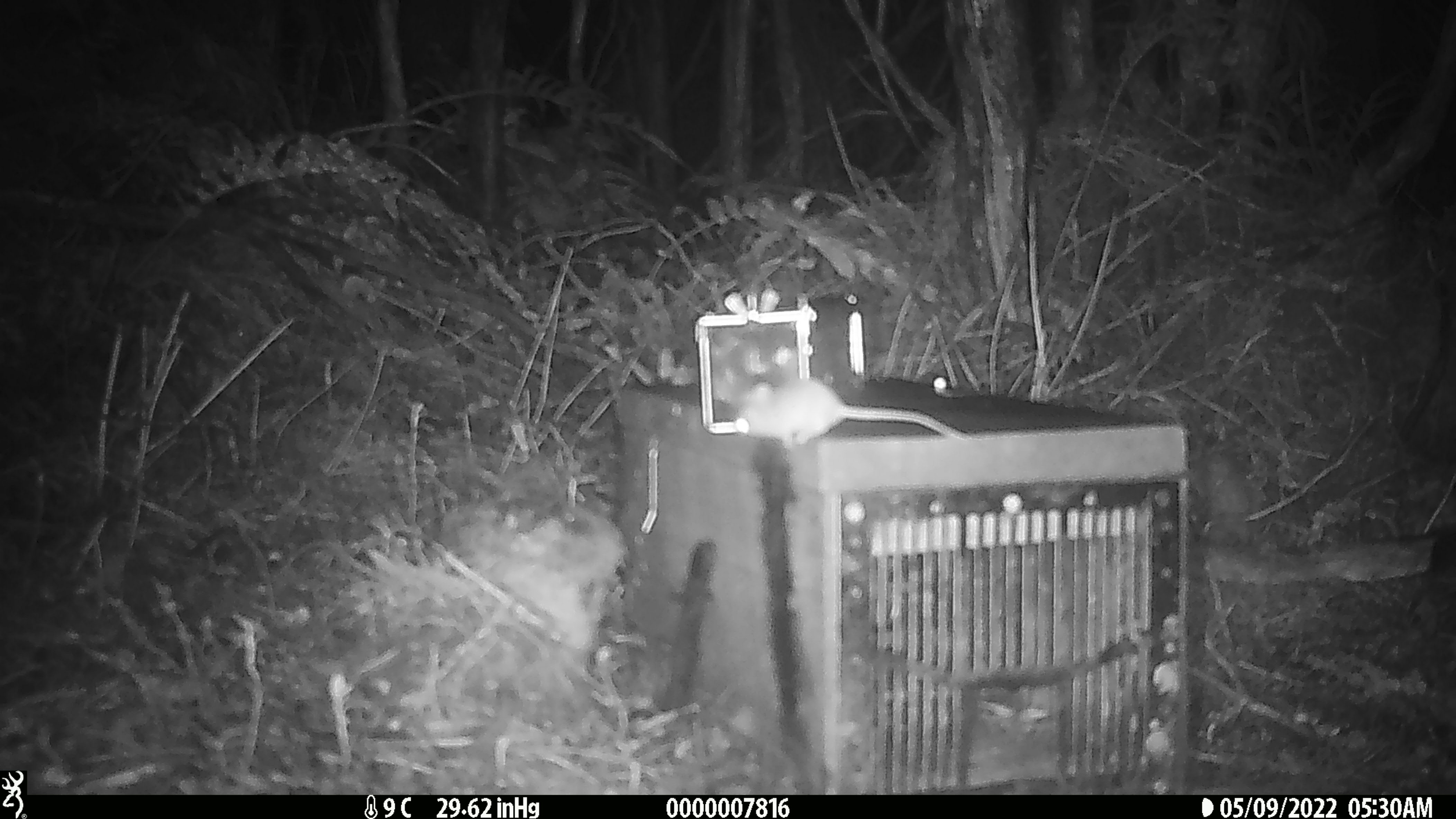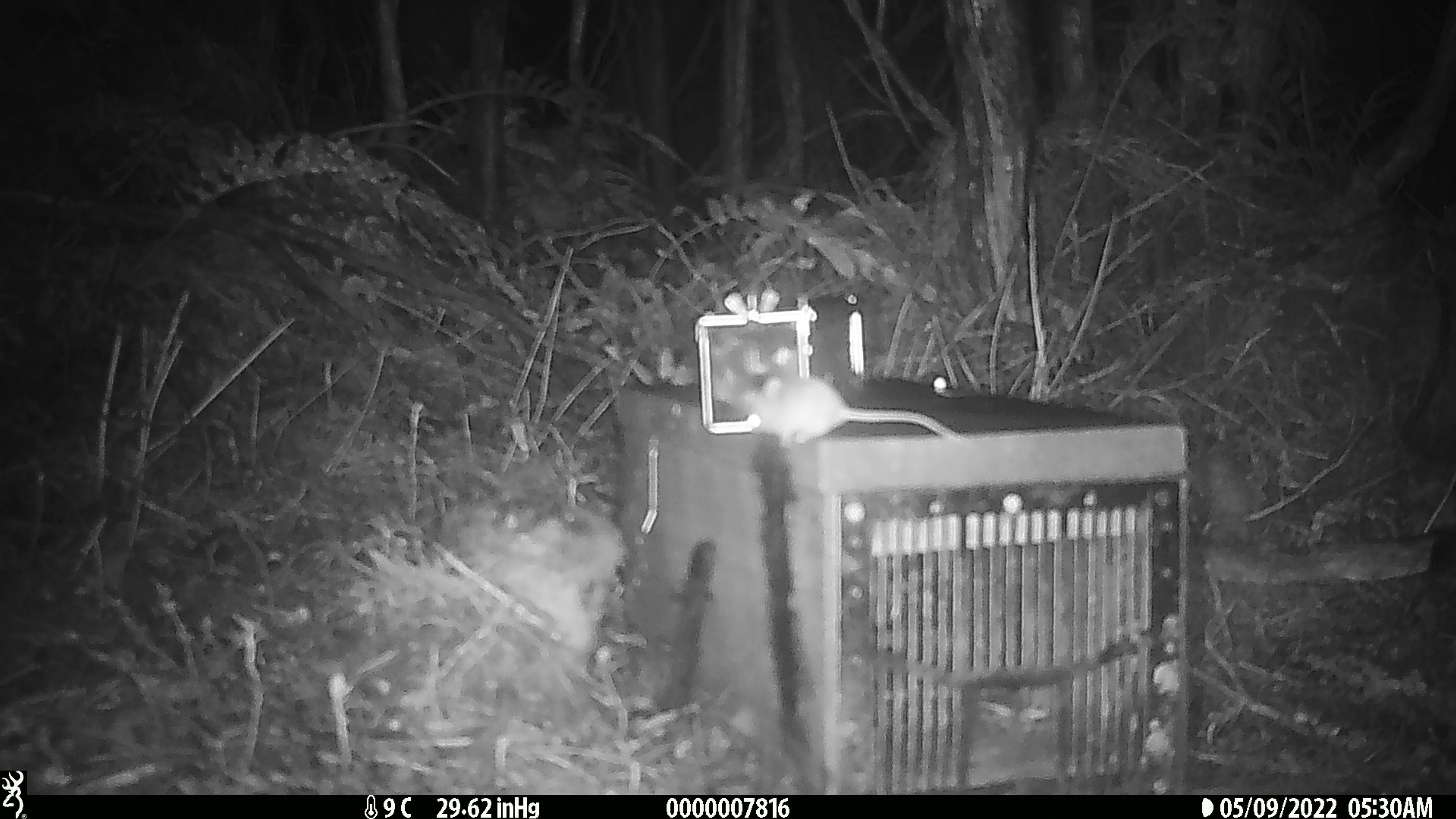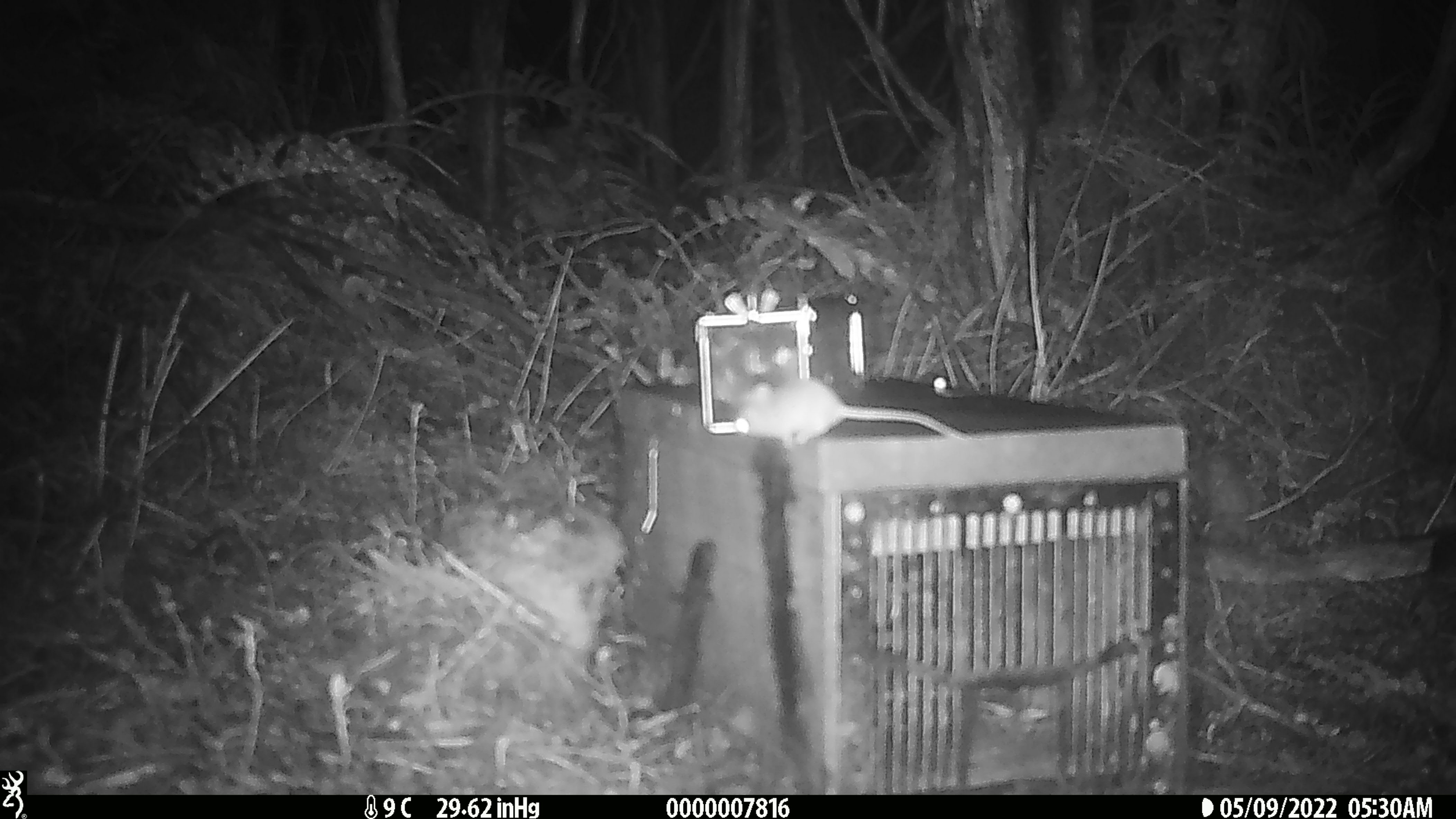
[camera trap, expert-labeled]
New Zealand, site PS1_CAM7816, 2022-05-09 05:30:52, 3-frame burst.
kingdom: Animalia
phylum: Chordata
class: Mammalia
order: Rodentia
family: Muridae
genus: Mus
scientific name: Mus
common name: mouse